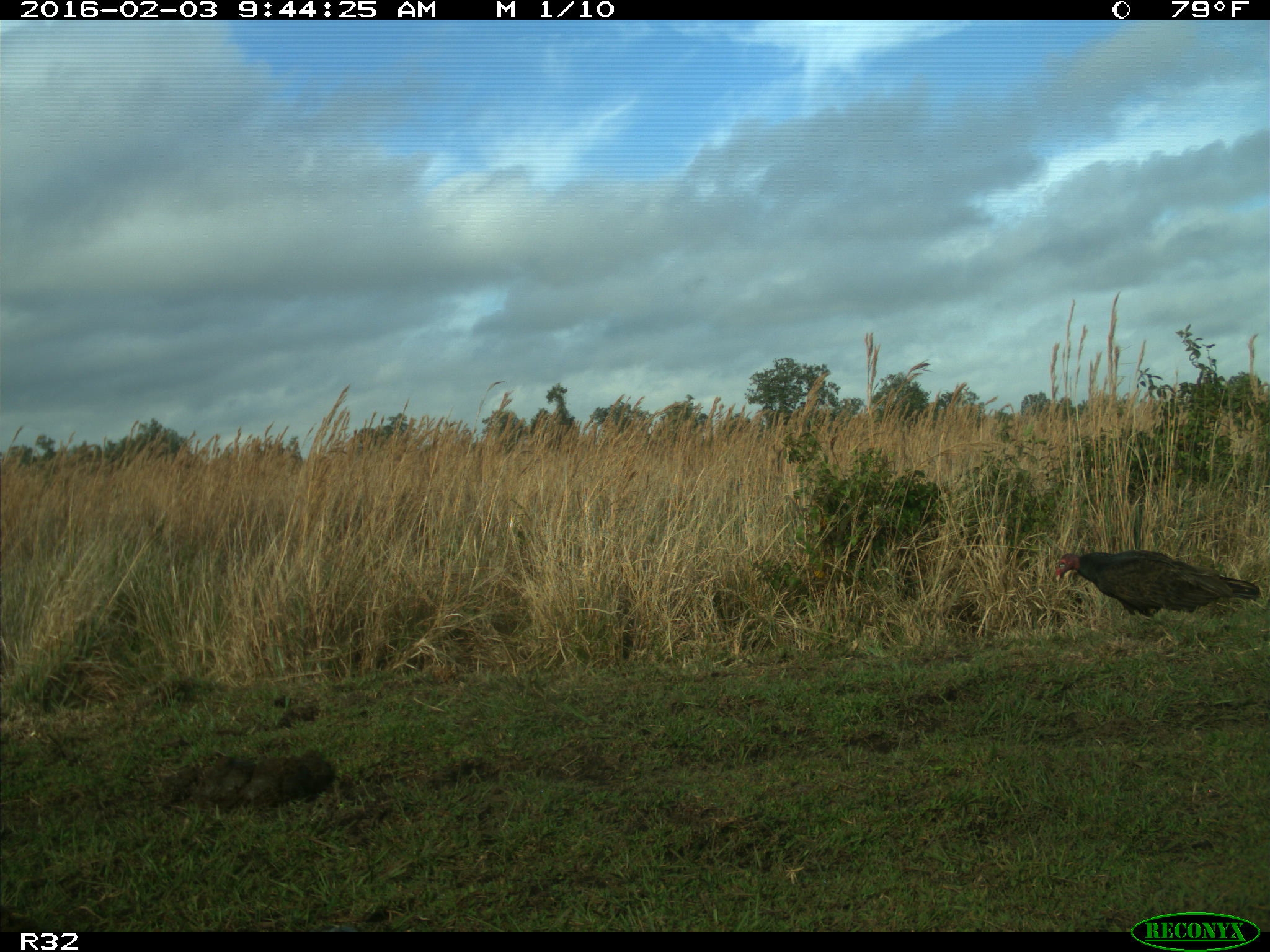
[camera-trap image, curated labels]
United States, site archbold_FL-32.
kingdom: Animalia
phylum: Chordata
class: Aves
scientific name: Aves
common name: birds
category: unidentified bird